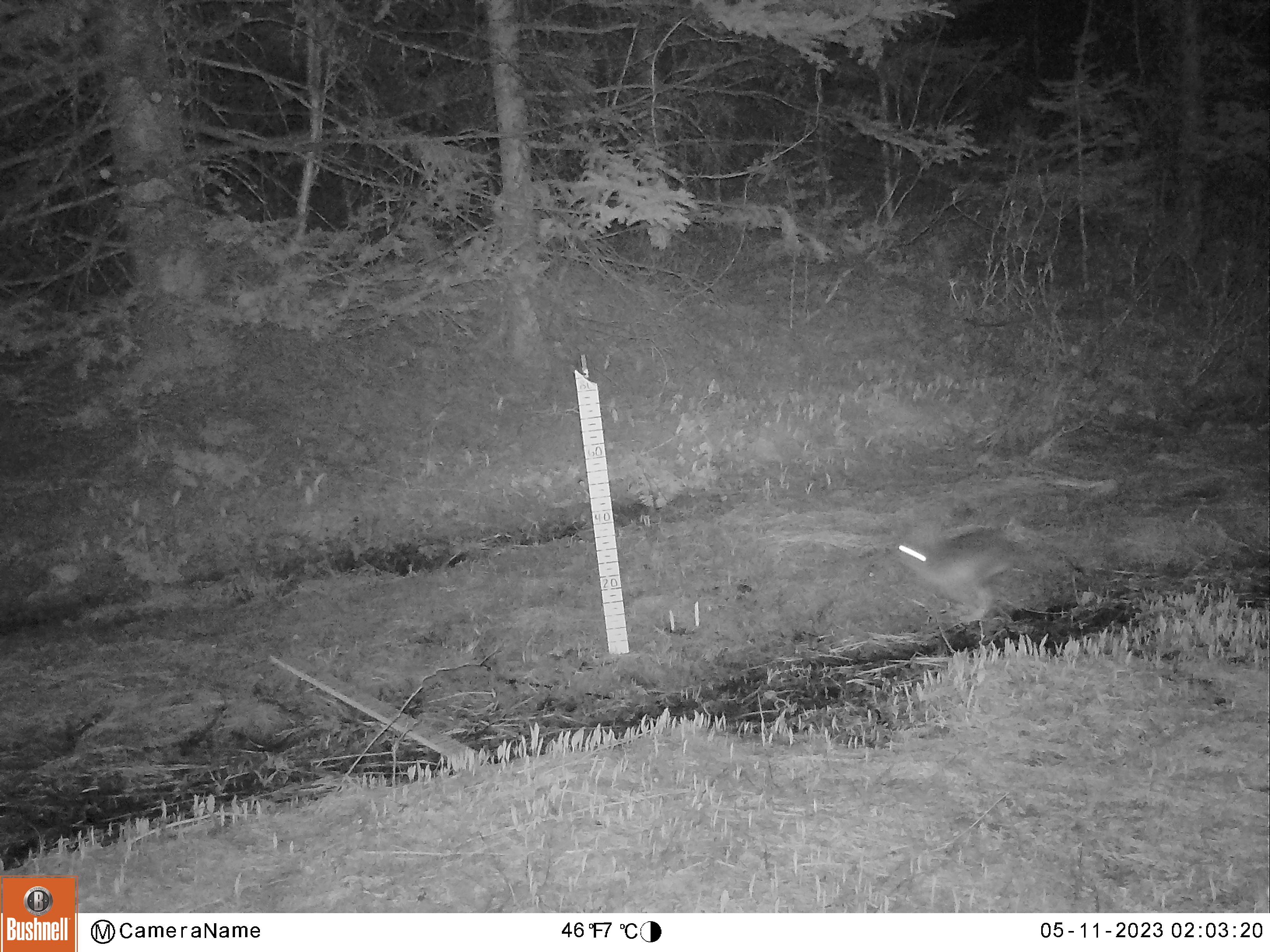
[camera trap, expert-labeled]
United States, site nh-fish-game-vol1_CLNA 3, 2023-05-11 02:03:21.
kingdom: Animalia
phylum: Chordata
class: Mammalia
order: Lagomorpha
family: Leporidae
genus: Lepus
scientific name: Lepus americanus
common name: snowshoe hare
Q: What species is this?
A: Snowshoe hare (Lepus americanus).